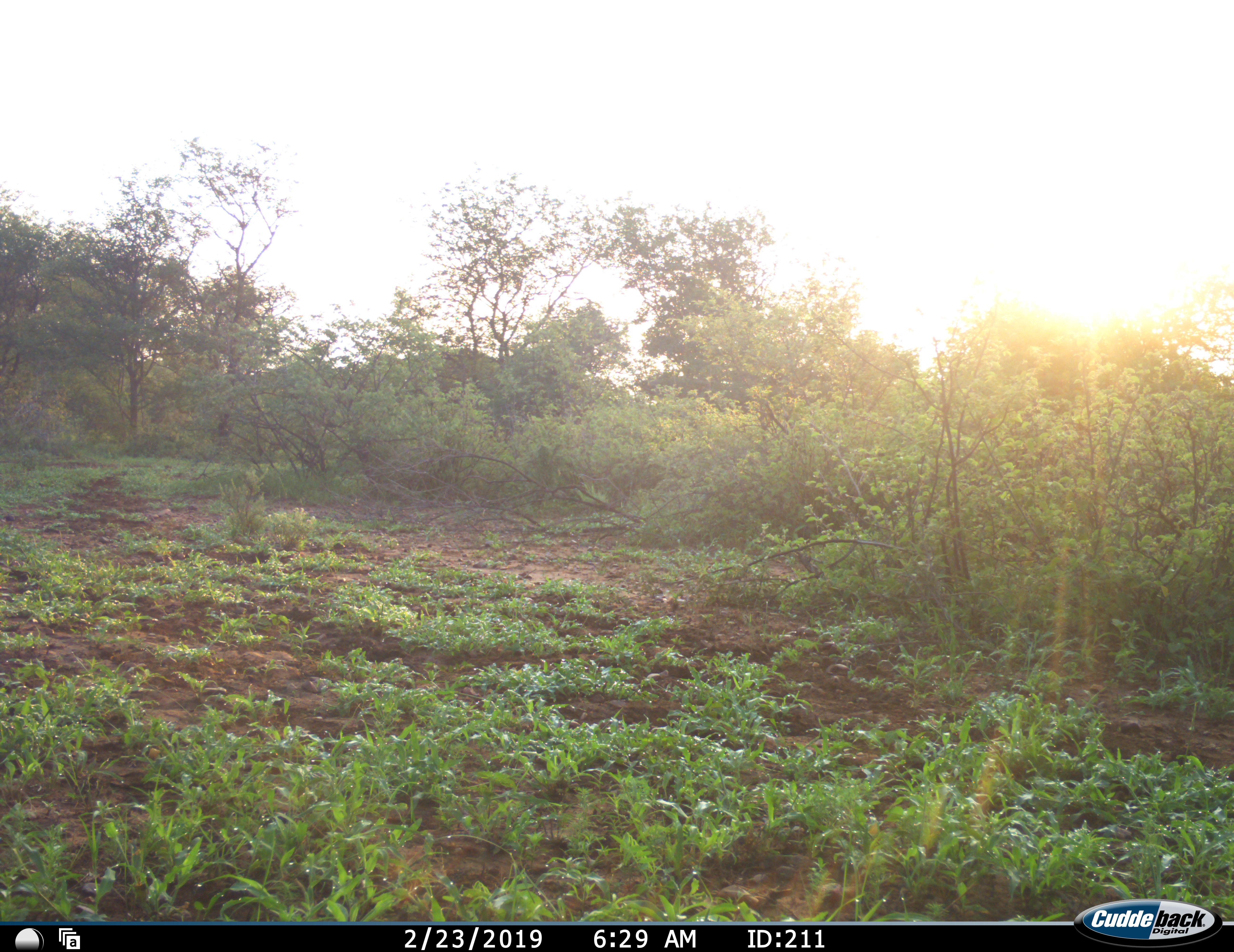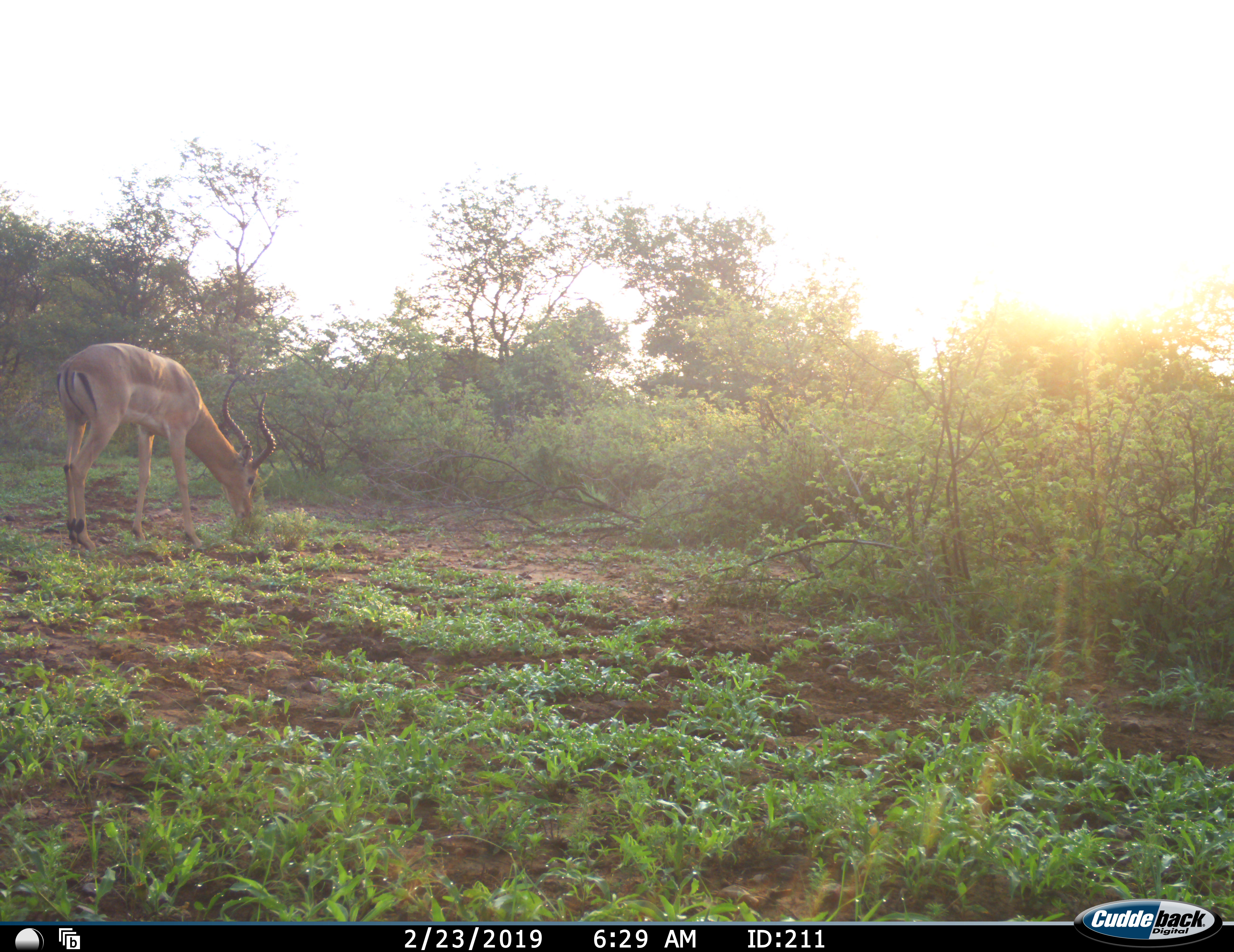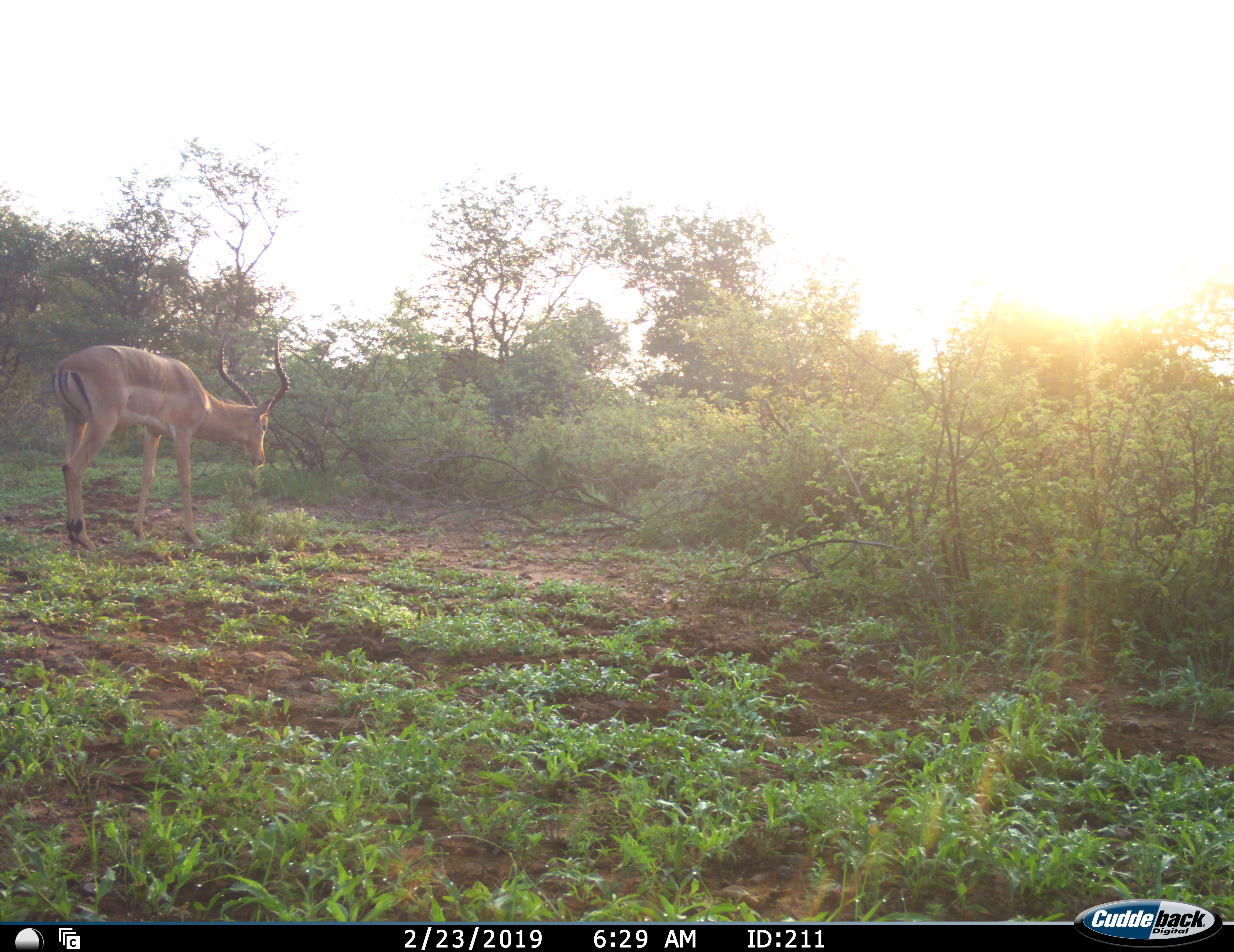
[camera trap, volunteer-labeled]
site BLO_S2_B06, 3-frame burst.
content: unidentified animal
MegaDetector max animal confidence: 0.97